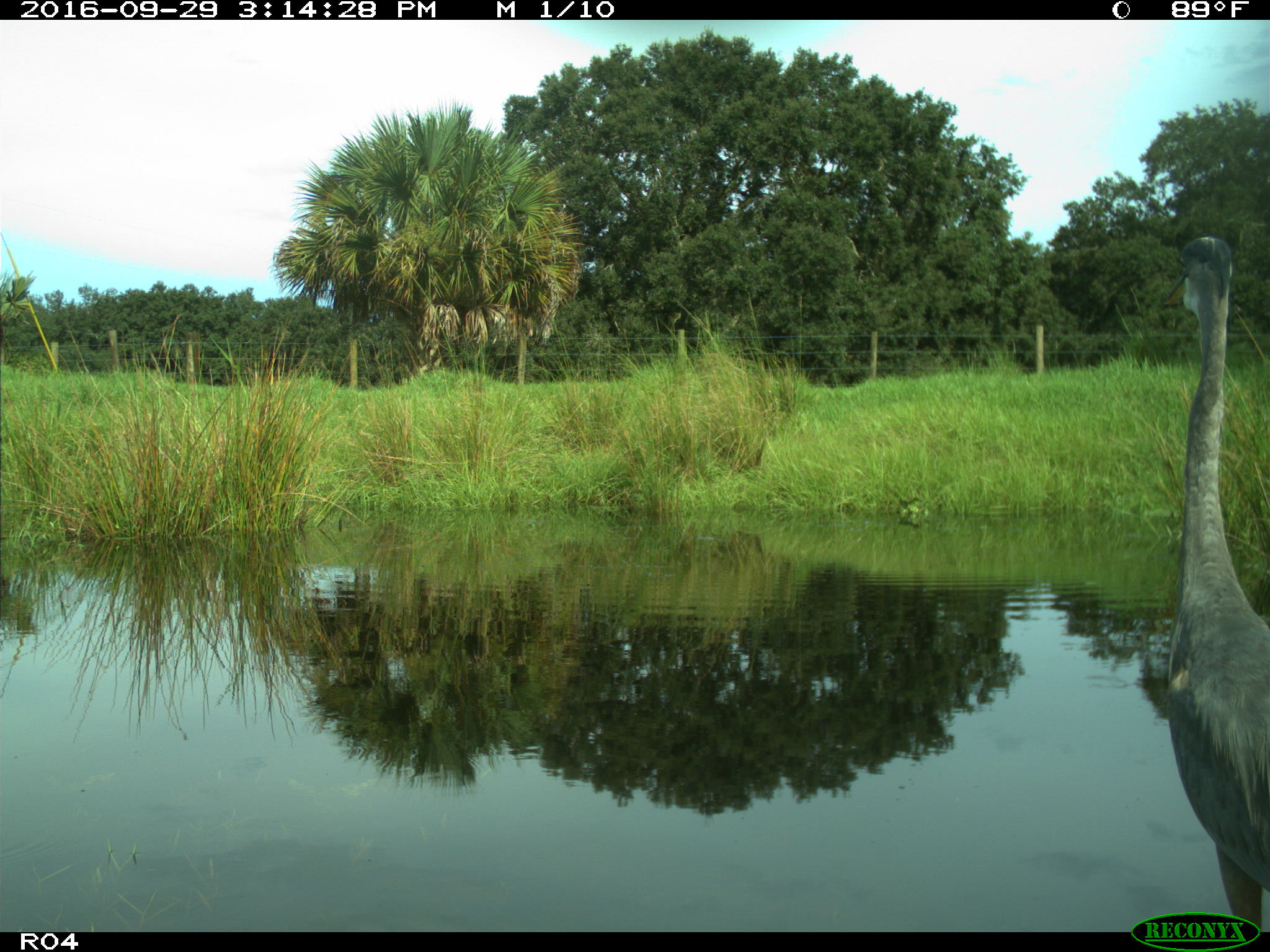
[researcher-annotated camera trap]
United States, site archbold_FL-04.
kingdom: Animalia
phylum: Chordata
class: Aves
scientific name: Aves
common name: birds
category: unidentified bird